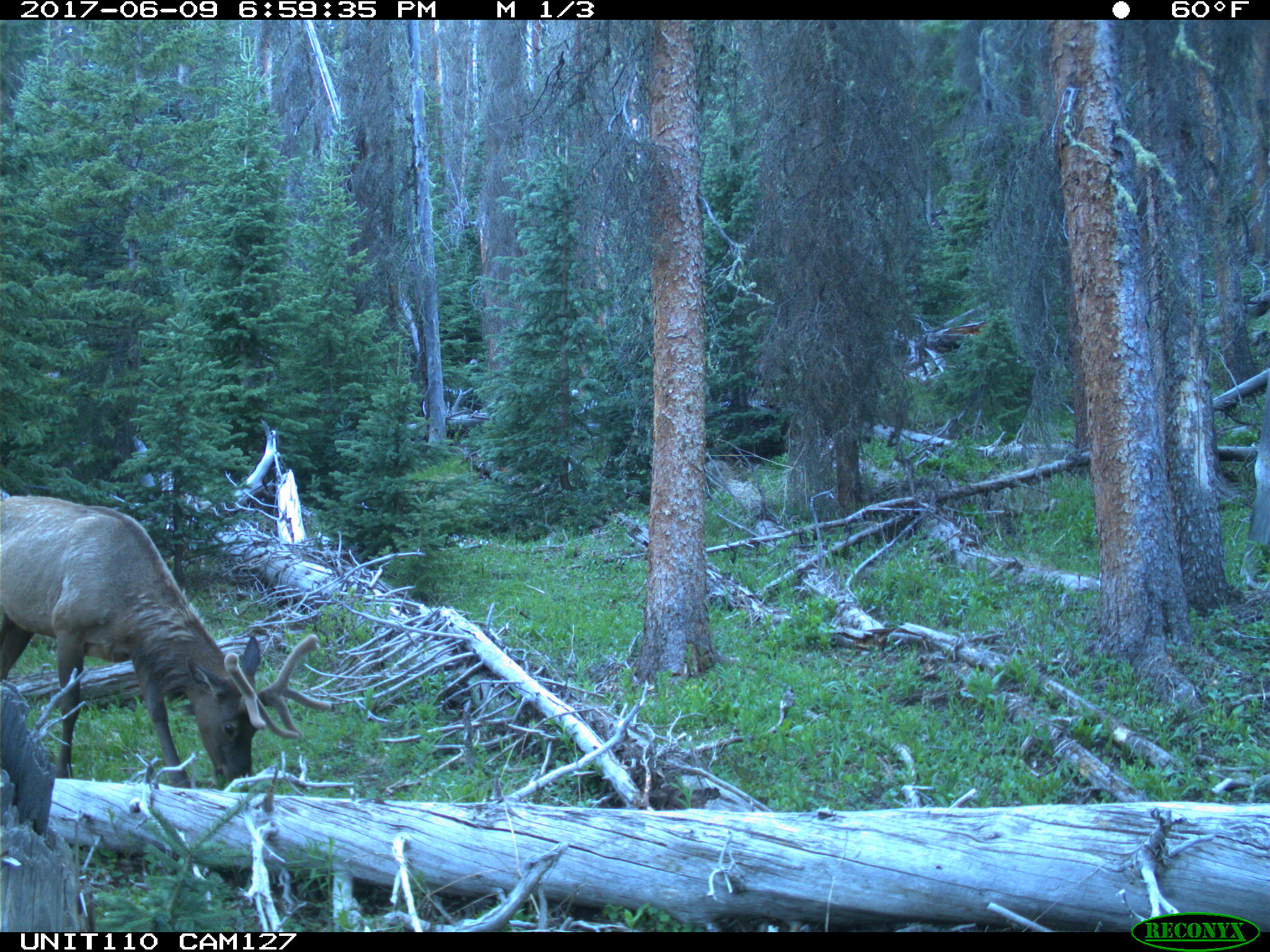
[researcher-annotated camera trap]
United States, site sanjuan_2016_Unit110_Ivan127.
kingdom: Animalia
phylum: Chordata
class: Mammalia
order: Artiodactyla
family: Cervidae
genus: Cervus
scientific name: Cervus elaphus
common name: red deer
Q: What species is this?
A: Cervus elaphus (red deer).